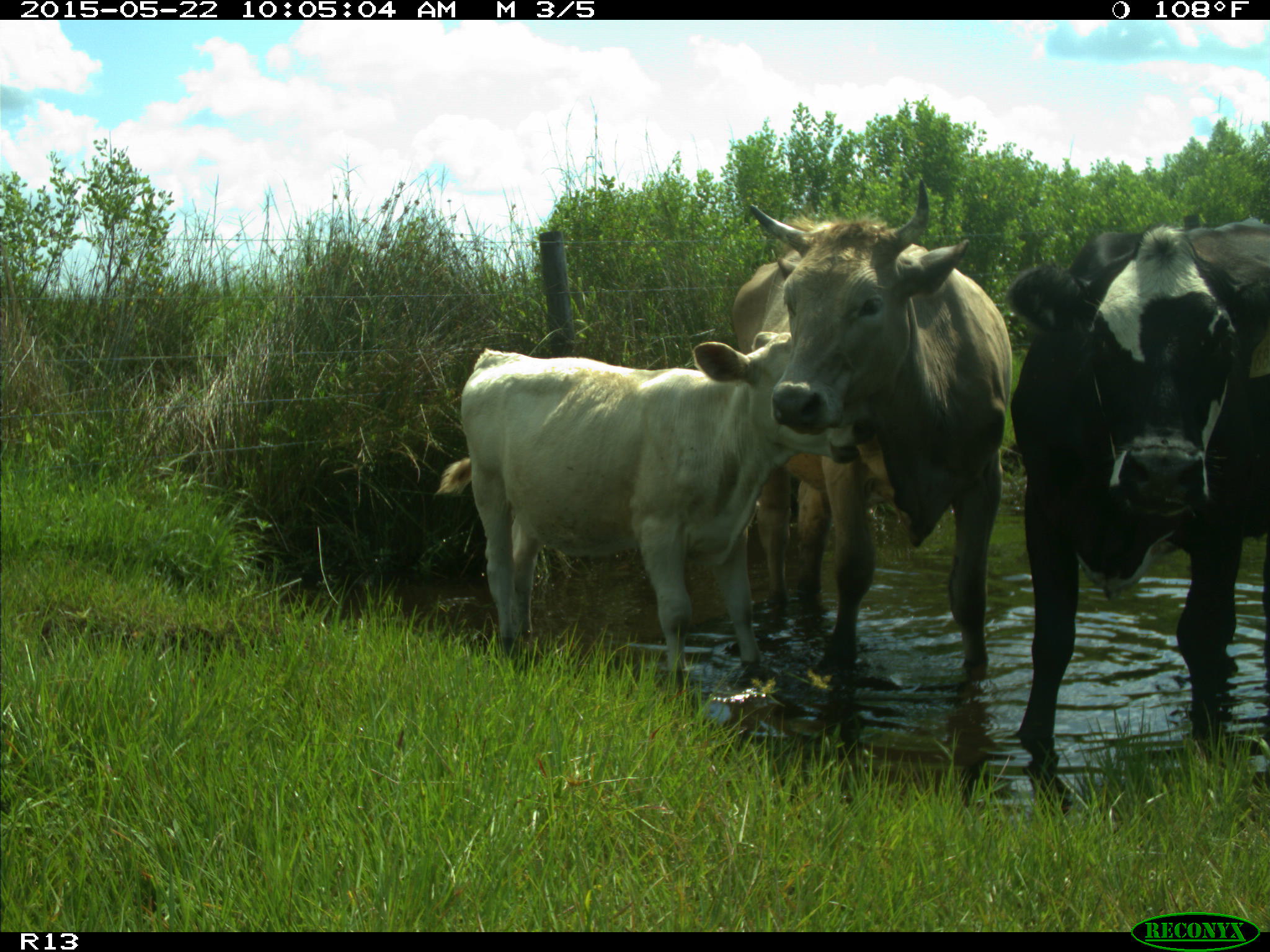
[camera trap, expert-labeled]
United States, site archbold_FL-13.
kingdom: Animalia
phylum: Chordata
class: Mammalia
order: Artiodactyla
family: Bovidae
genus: Bos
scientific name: Bos taurus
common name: domestic cow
Bos taurus (domestic cow).